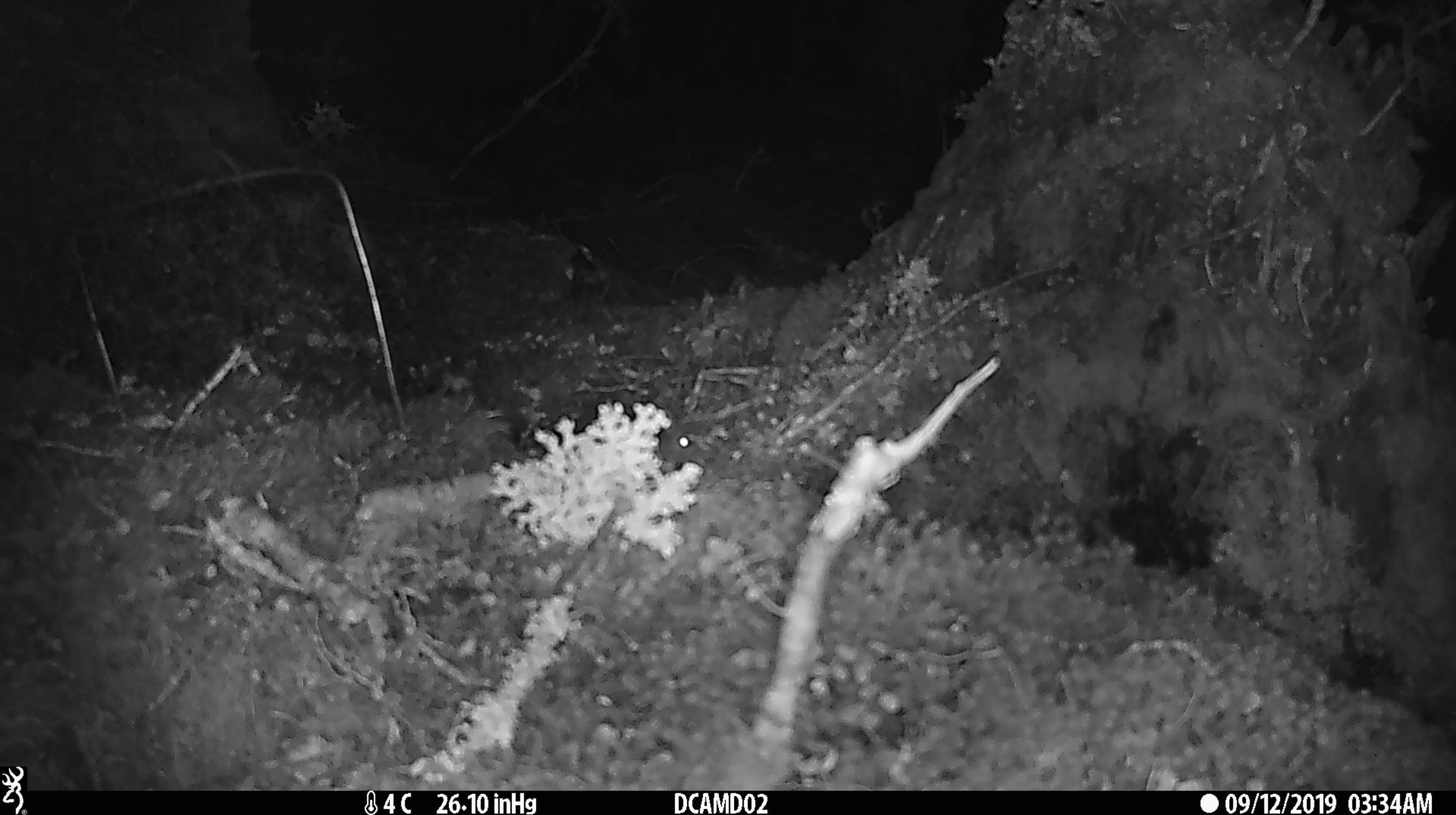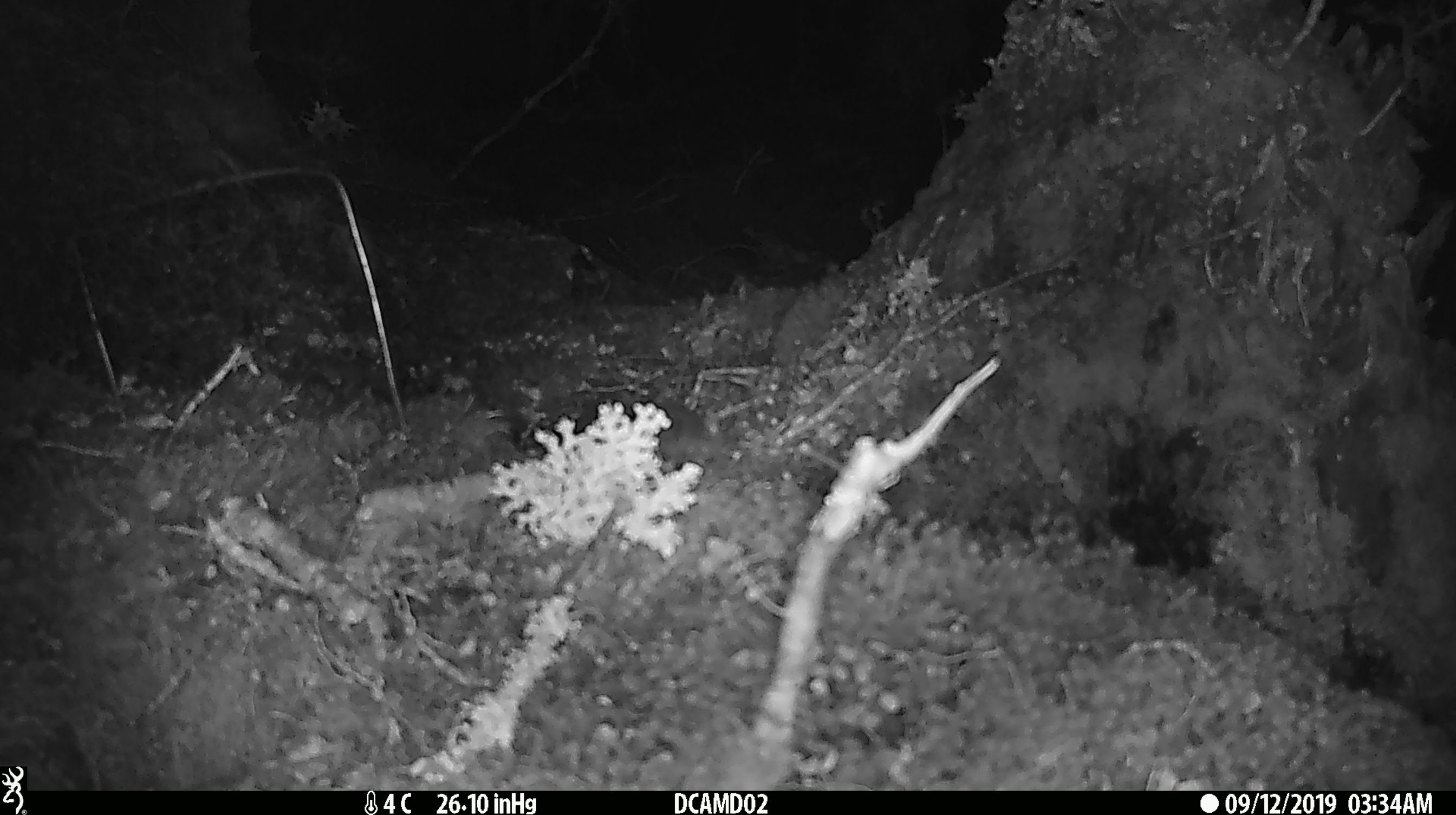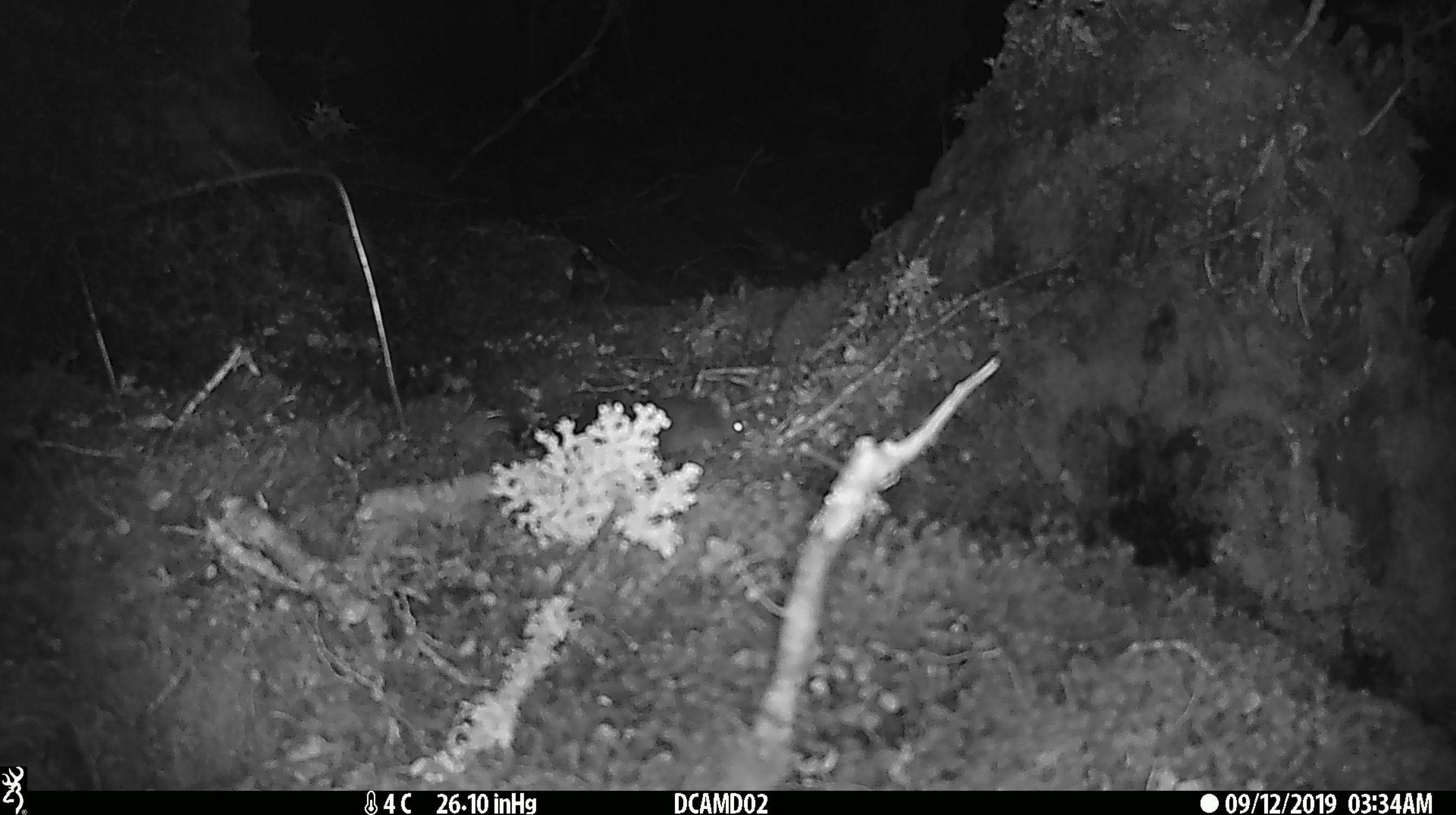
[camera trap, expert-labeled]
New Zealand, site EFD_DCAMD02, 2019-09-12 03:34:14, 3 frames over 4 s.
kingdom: Animalia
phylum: Chordata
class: Mammalia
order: Rodentia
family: Muridae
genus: Mus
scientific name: Mus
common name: mouse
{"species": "mouse (Mus)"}